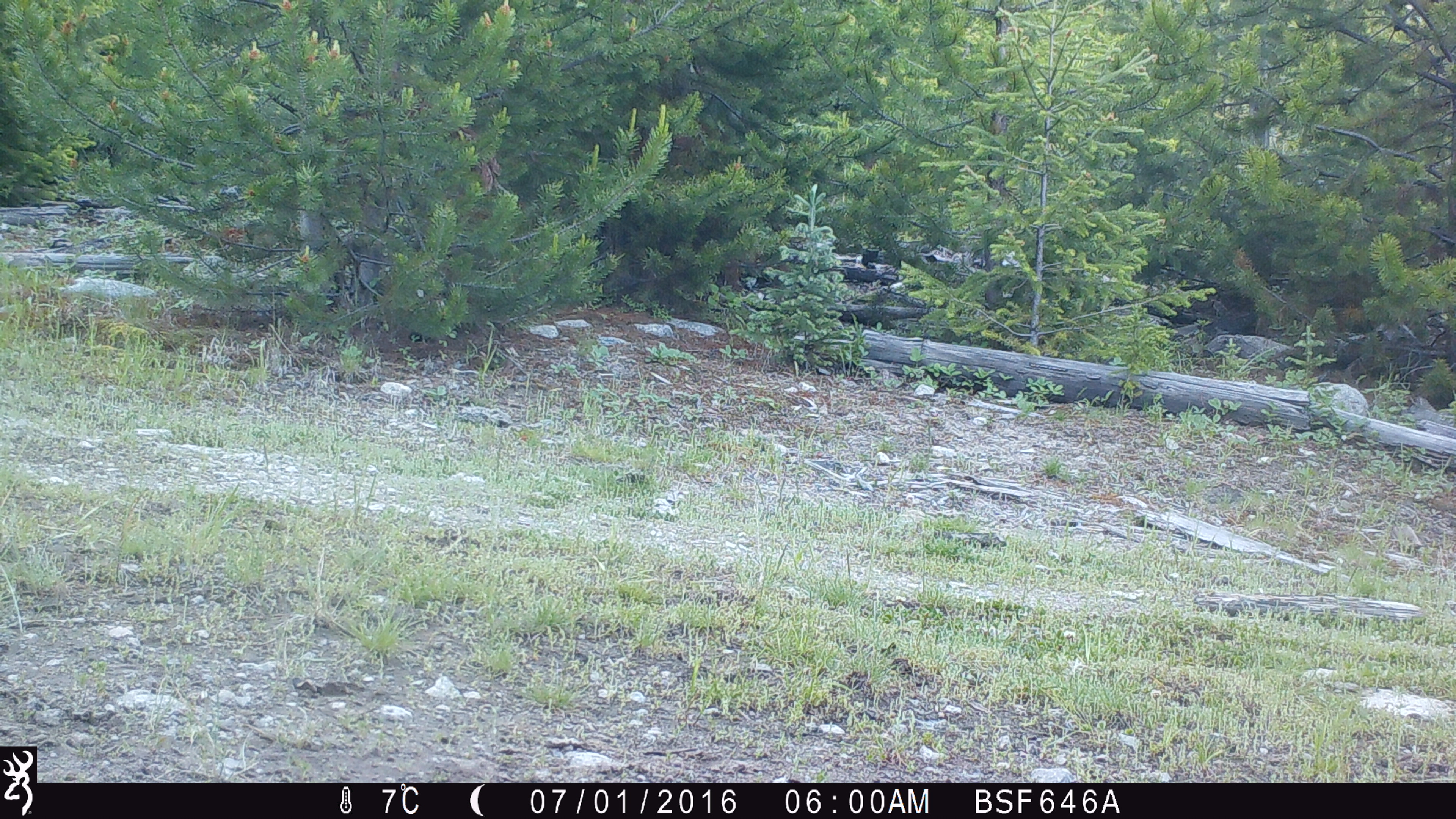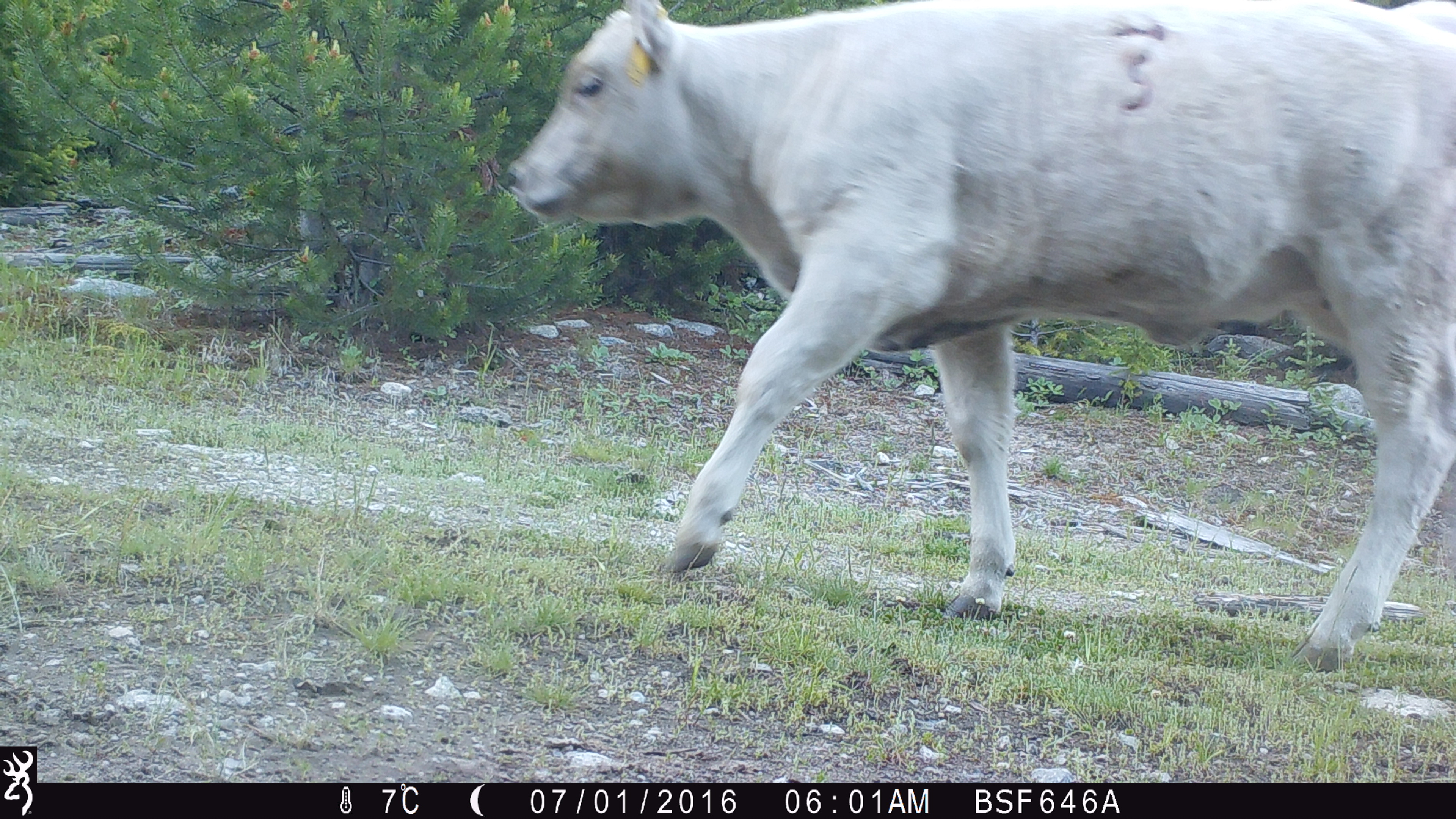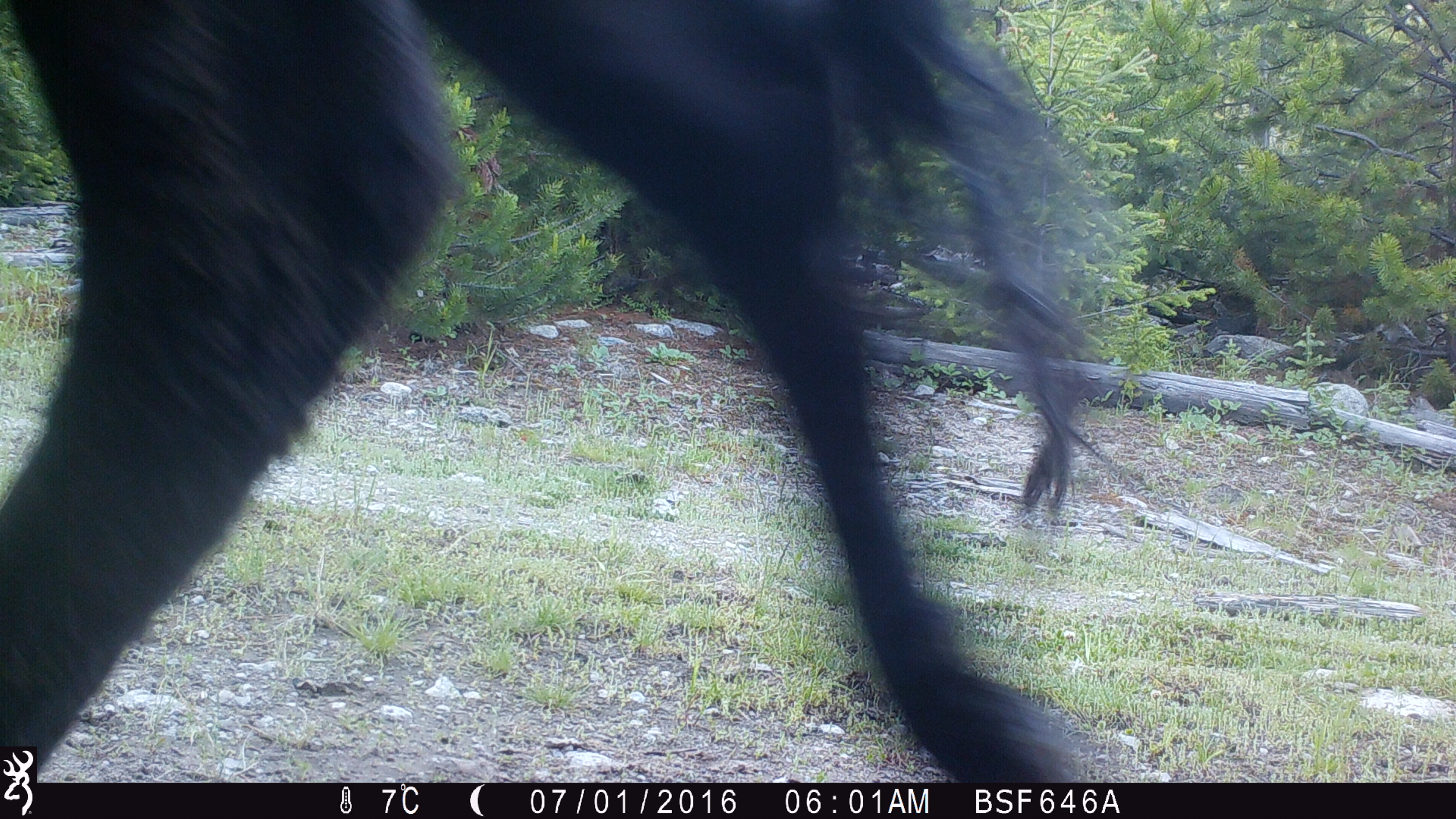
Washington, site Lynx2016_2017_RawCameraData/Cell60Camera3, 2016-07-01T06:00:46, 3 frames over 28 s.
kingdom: Animalia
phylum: Chordata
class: Mammalia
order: Artiodactyla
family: Bovidae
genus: Bos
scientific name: Bos taurus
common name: domestic cattle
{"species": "domestic cattle (Bos taurus)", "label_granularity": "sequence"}